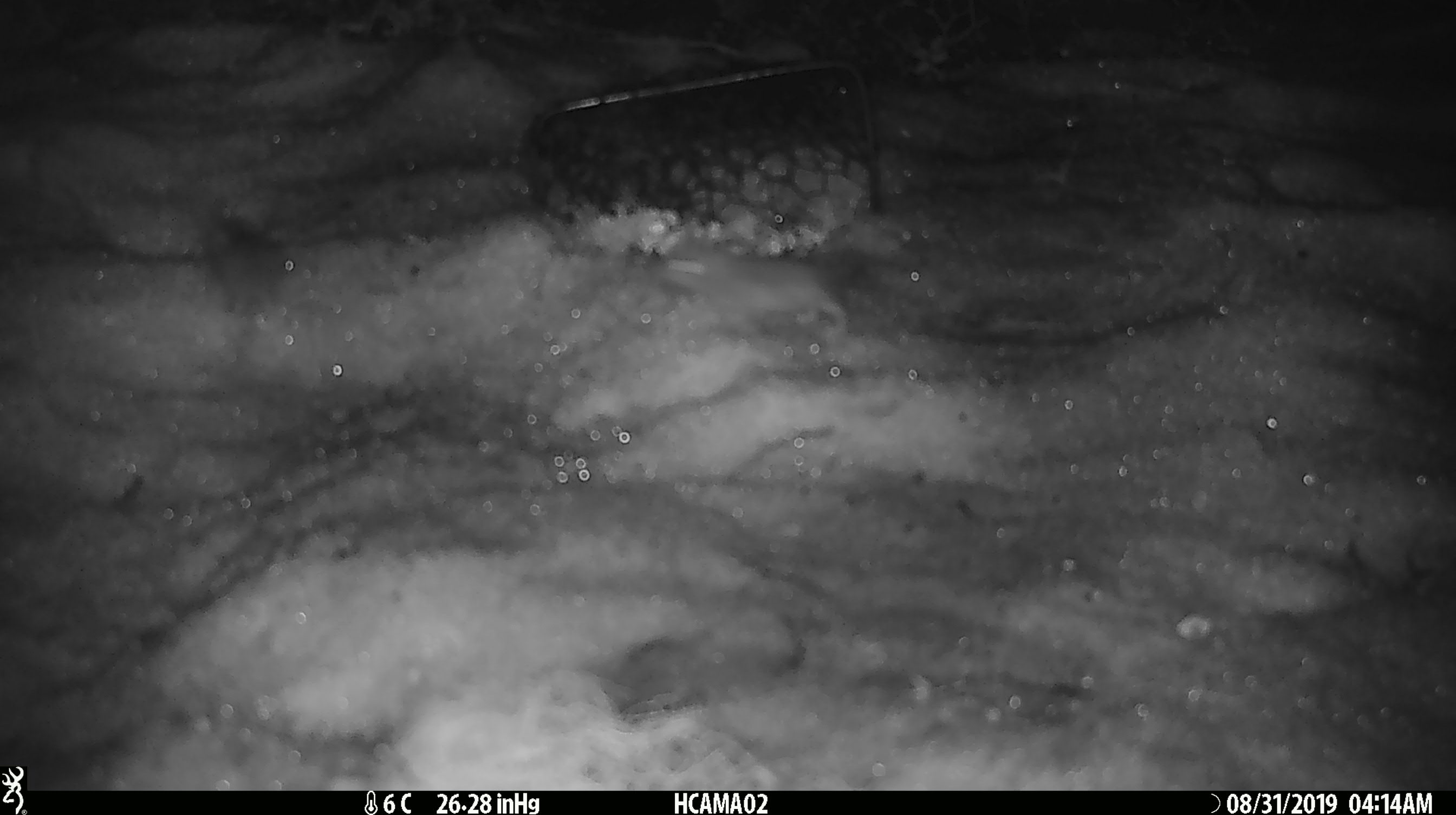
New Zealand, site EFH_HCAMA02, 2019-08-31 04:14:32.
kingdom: Animalia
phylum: Chordata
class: Mammalia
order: Rodentia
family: Muridae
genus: Mus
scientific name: Mus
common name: mouse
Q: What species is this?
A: Mouse (Mus).